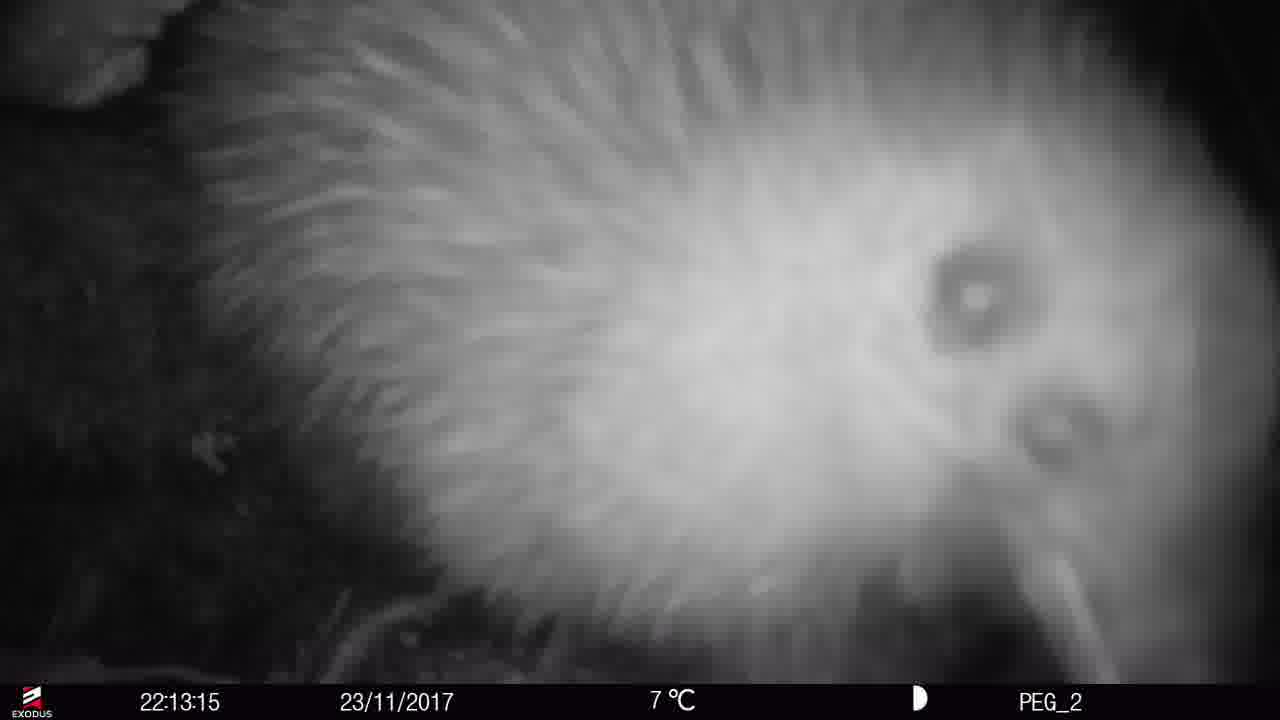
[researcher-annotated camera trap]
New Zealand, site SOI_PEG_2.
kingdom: Animalia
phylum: Chordata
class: Aves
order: Apterygiformes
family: Apterygidae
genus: Apteryx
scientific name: Apteryx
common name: kiwi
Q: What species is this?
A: Kiwi (Apteryx).